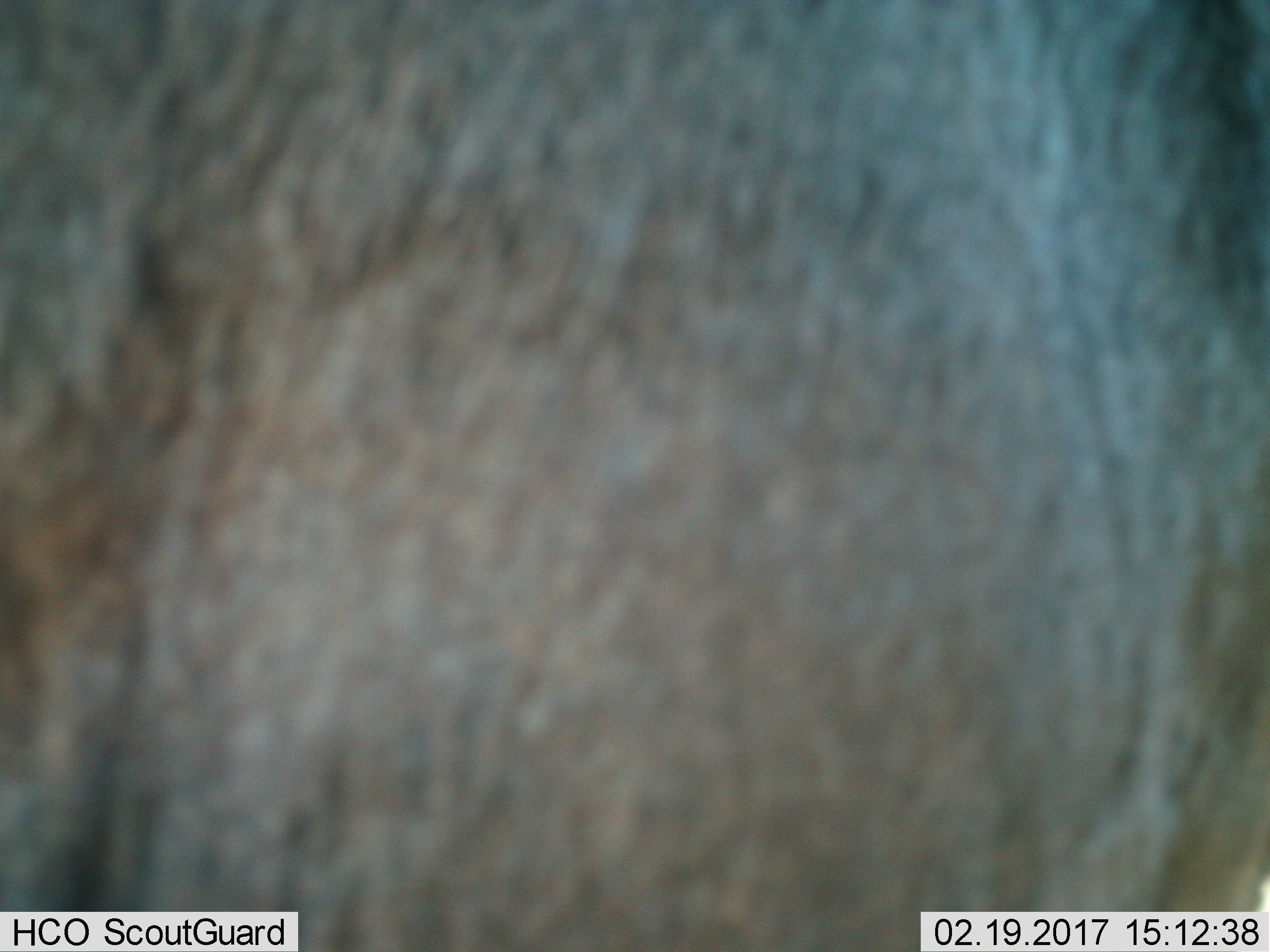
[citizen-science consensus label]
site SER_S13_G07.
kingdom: Animalia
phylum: Chordata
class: Mammalia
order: Artiodactyla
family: Bovidae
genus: Connochaetes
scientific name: Connochaetes taurinus taurinus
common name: blue wildebeest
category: wildebeestblue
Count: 1.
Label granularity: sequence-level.